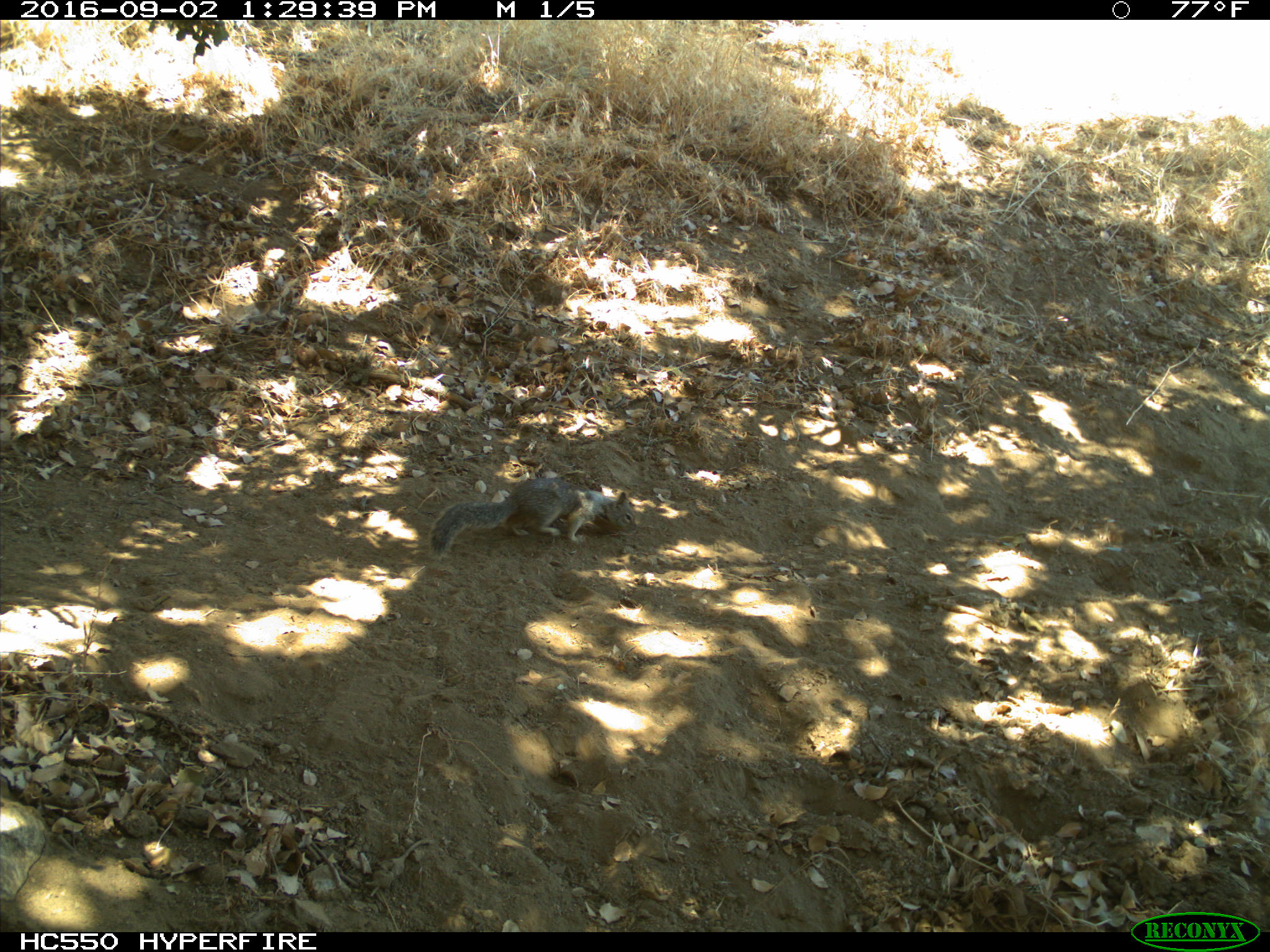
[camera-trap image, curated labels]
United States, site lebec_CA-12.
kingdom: Animalia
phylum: Chordata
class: Mammalia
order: Rodentia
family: Sciuridae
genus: Otospermophilus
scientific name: Otospermophilus beecheyi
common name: california ground squirrel